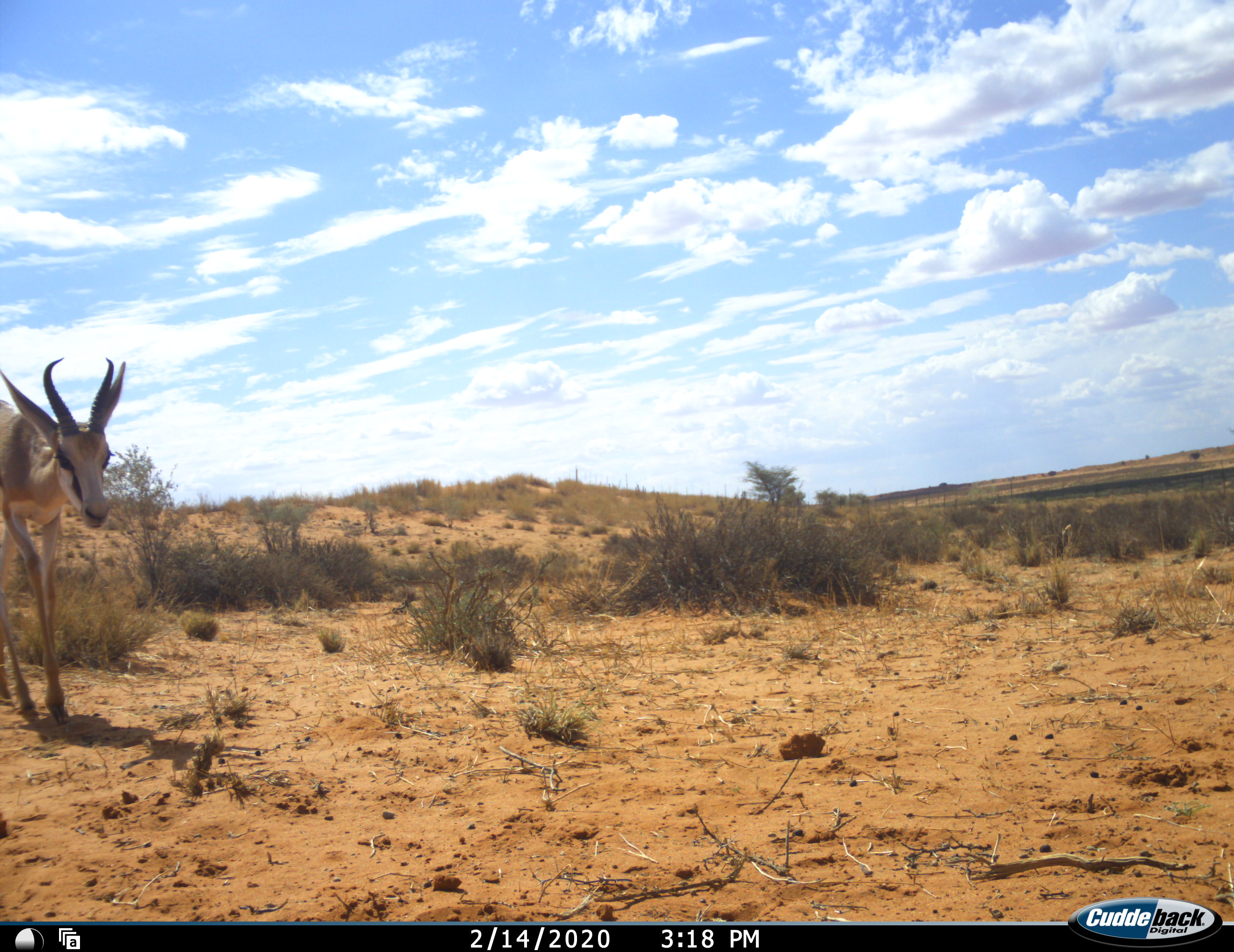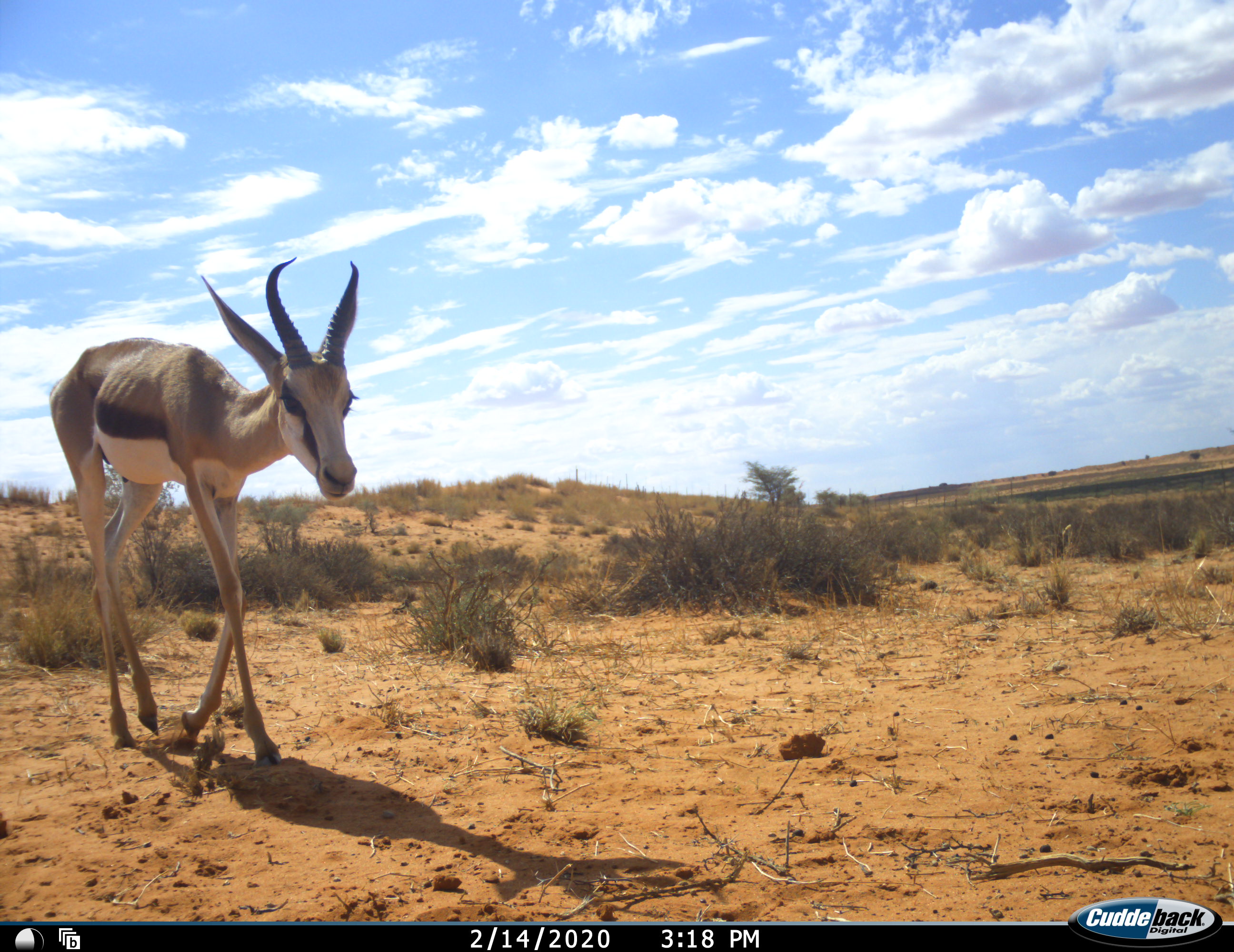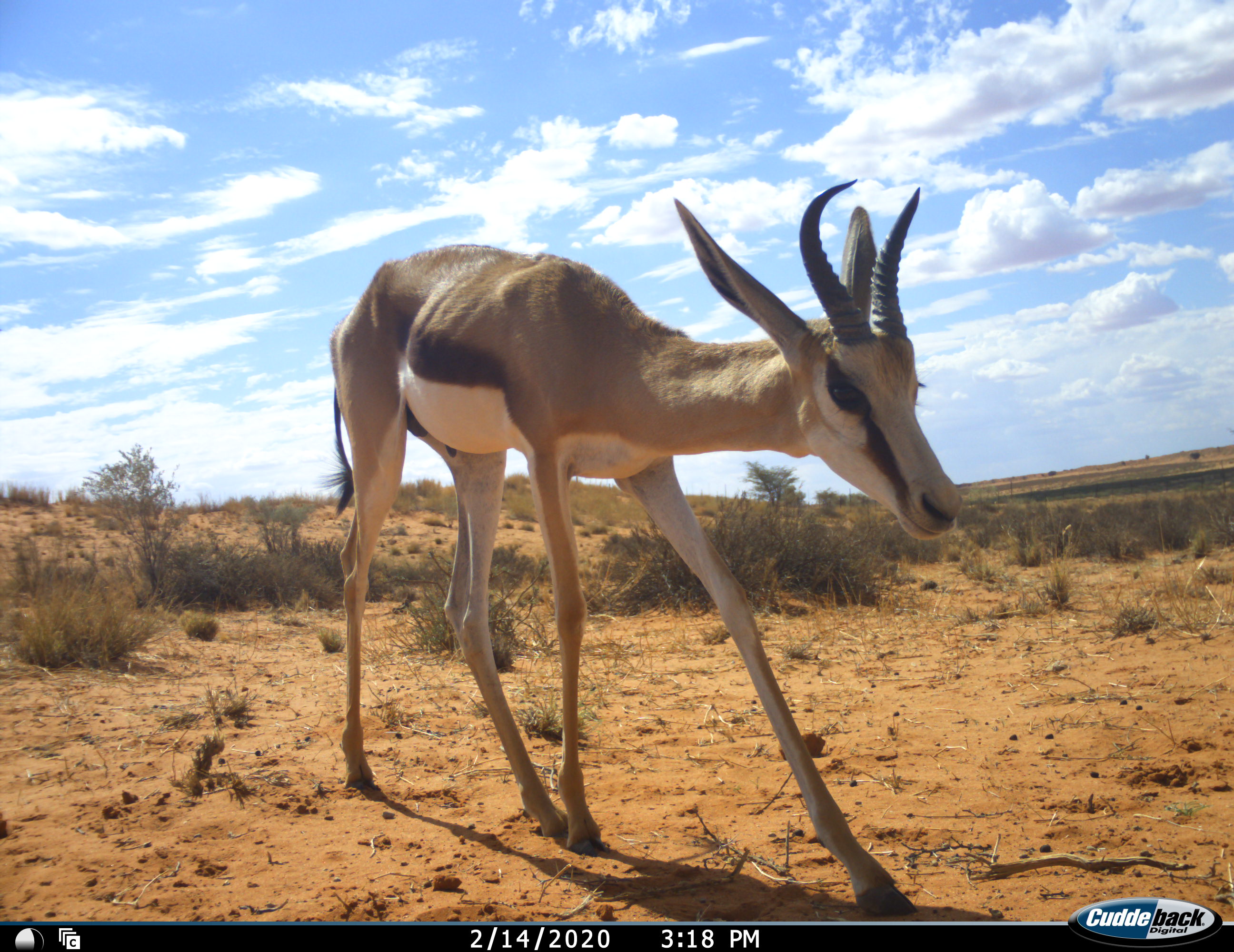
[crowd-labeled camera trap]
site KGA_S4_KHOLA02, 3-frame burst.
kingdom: Animalia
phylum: Chordata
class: Mammalia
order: Artiodactyla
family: Bovidae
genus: Antidorcas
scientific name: Antidorcas marsupialis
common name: springbok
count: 1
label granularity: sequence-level